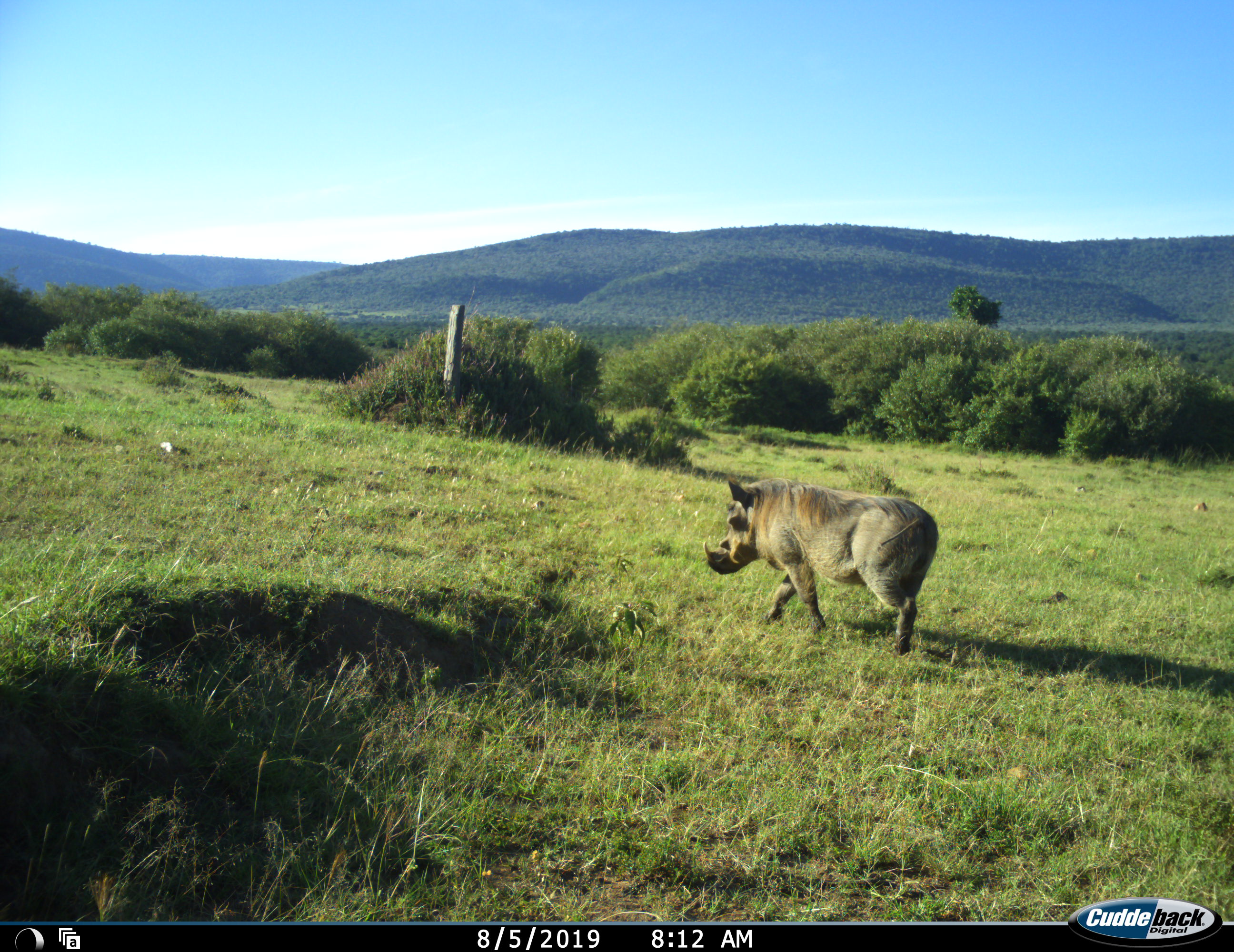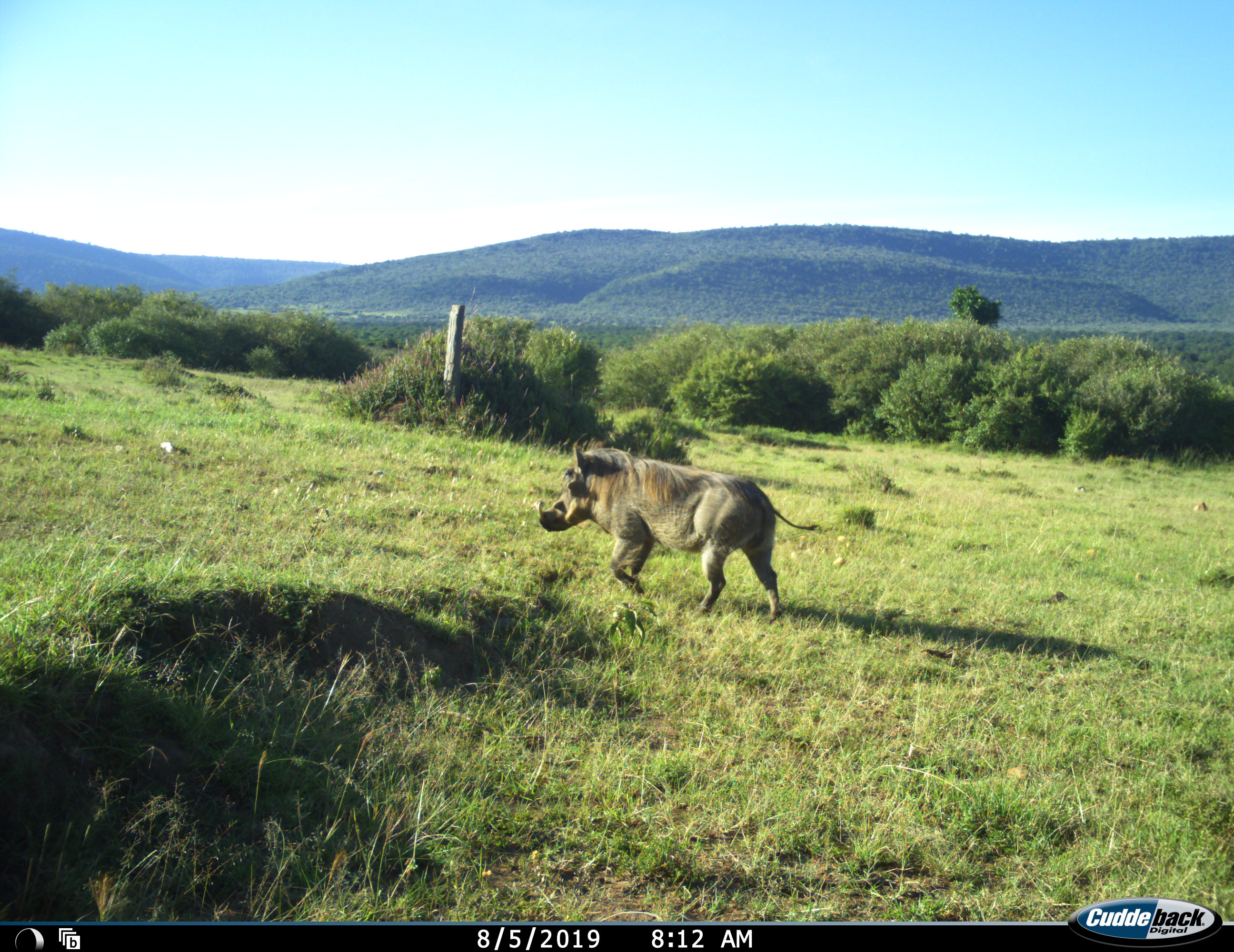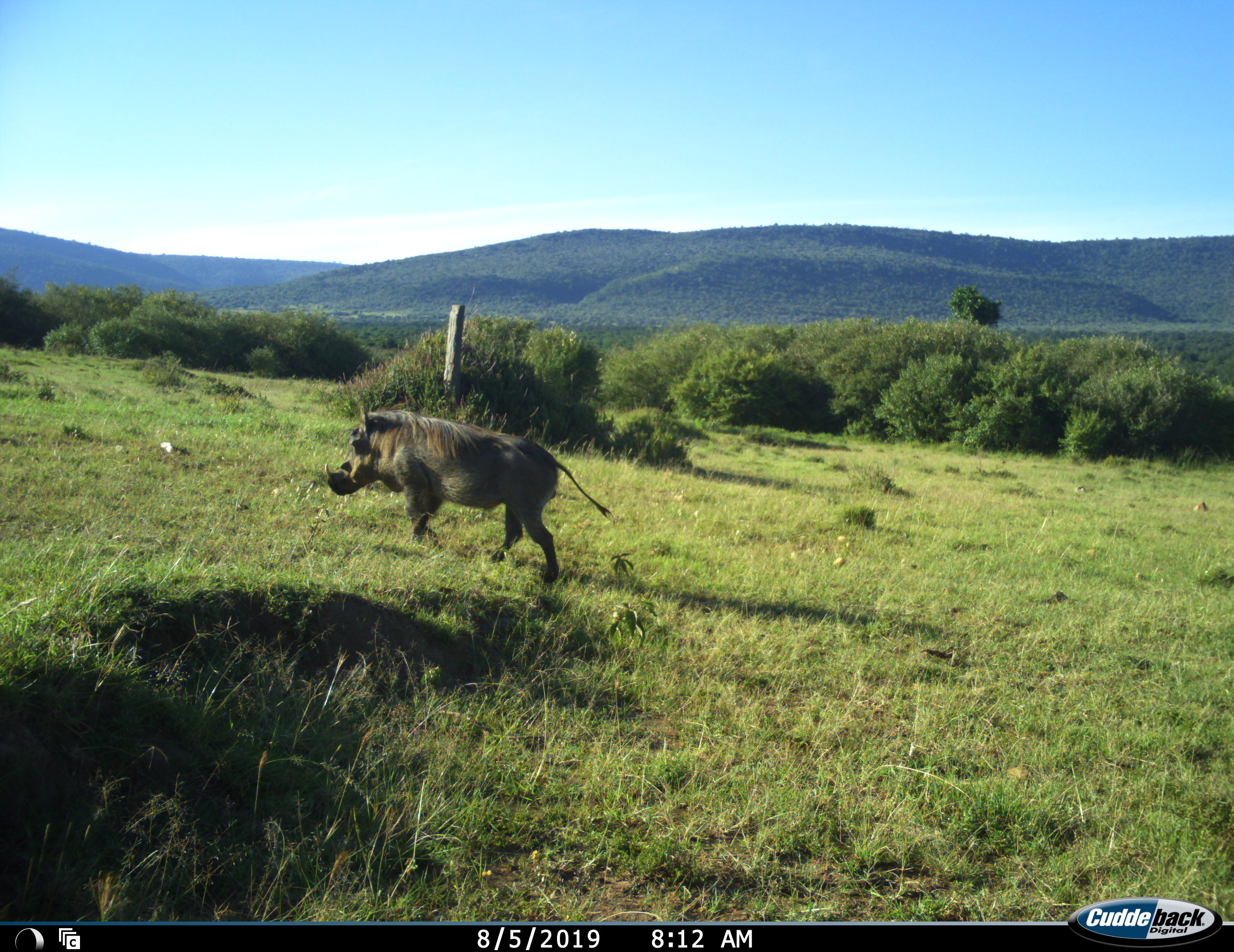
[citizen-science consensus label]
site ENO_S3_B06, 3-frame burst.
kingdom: Animalia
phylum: Chordata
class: Mammalia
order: Artiodactyla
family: Suidae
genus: Phacochoerus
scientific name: Phacochoerus africanus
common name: warthog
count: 1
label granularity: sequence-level